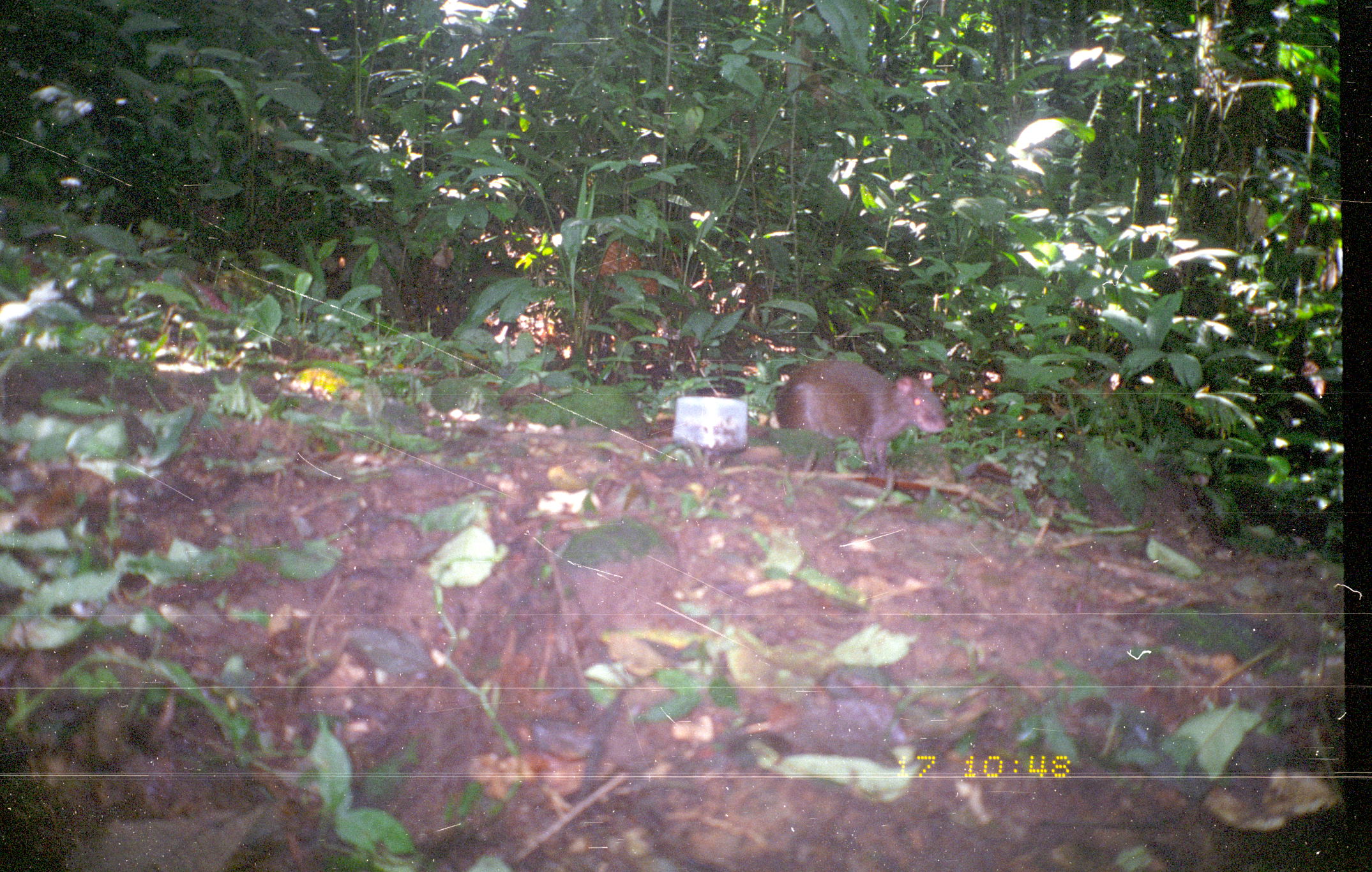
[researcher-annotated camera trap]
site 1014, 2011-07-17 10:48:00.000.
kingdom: Animalia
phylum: Chordata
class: Mammalia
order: Rodentia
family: Dasyproctidae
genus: Dasyprocta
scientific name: Dasyprocta punctata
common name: central american agouti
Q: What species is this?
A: Dasyprocta punctata (central american agouti).